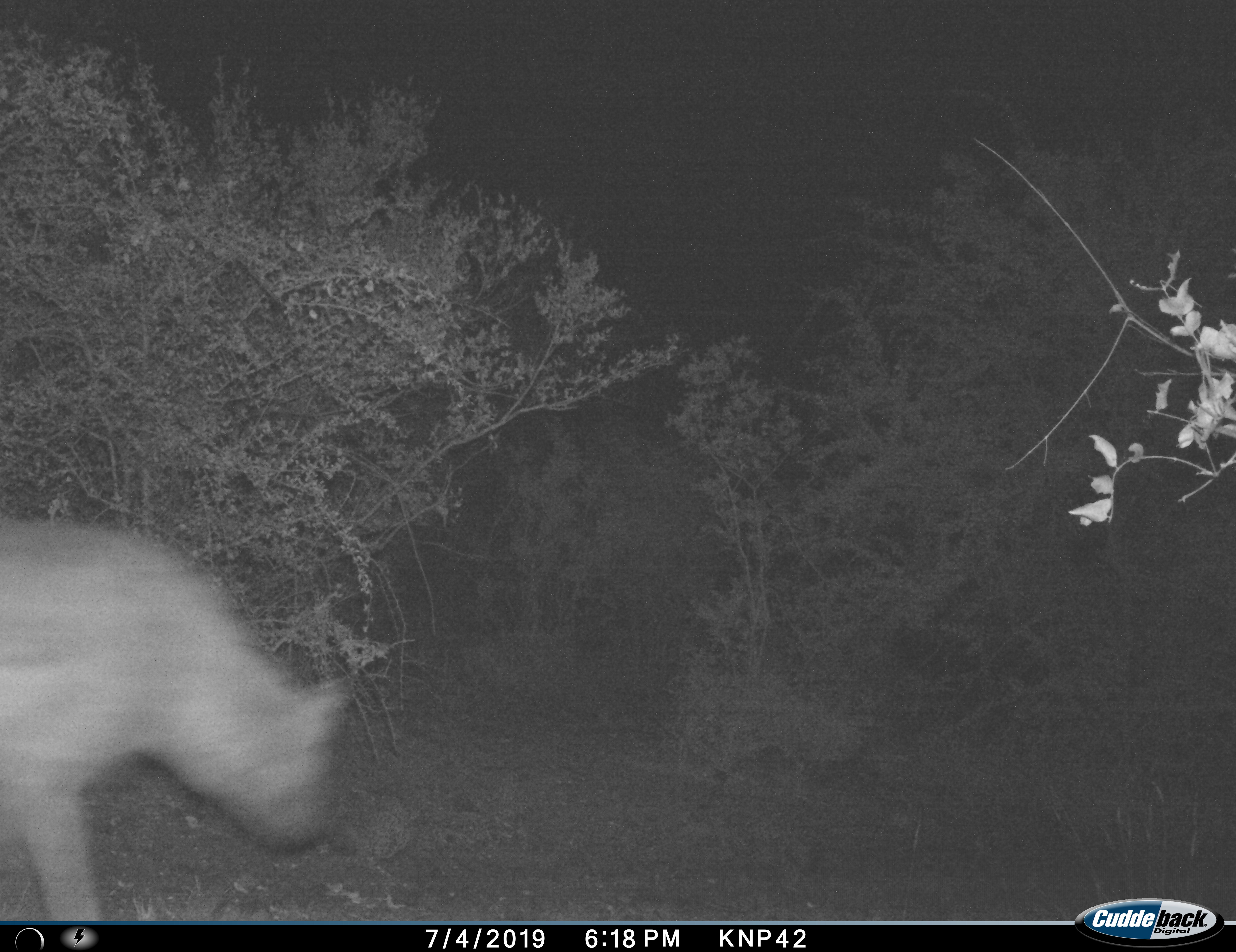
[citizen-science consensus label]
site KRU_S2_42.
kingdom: Animalia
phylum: Chordata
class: Mammalia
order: Carnivora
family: Hyaenidae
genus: Crocuta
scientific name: Crocuta crocuta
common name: spotted hyena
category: hyenaspotted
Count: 1.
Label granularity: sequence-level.